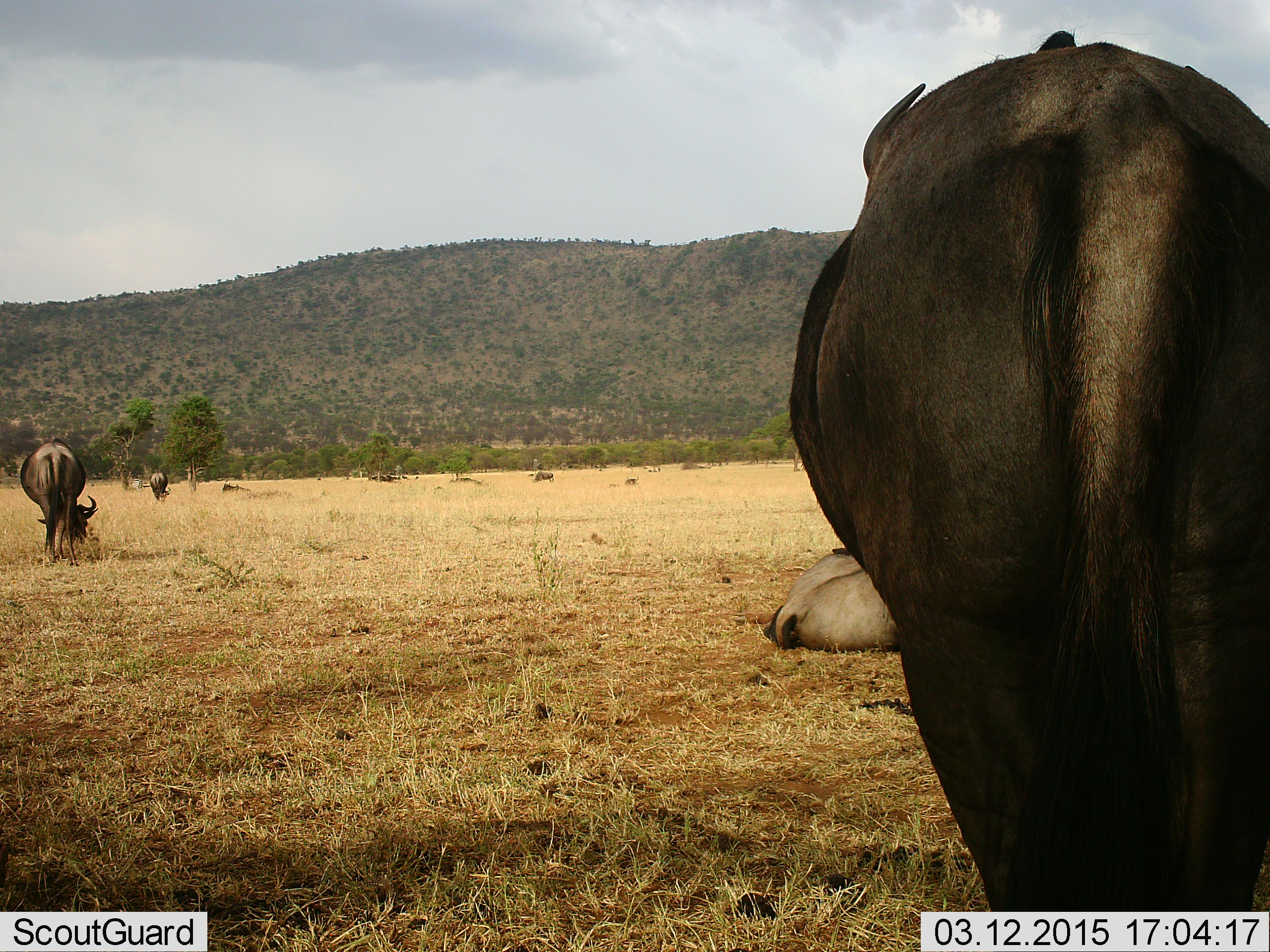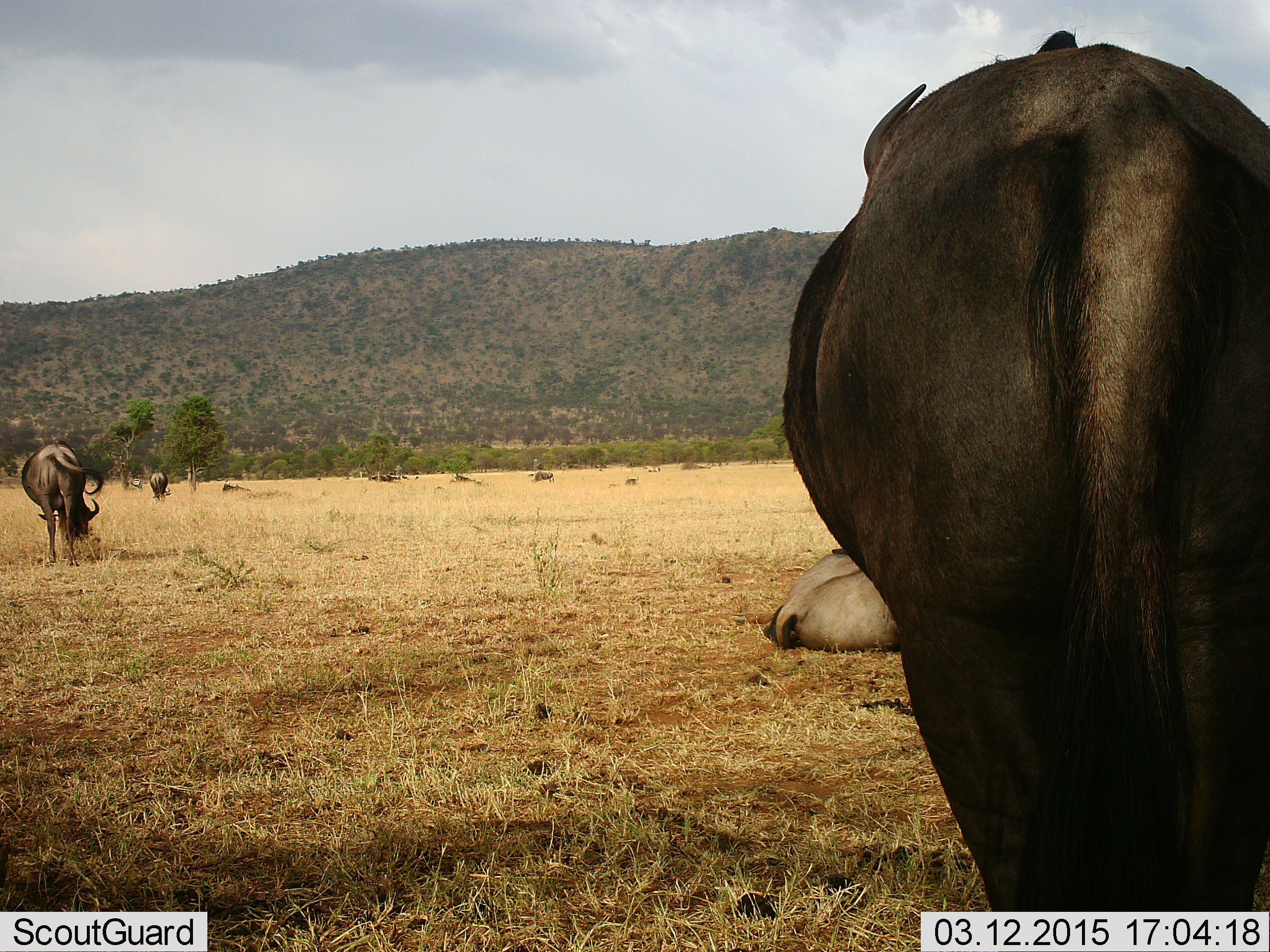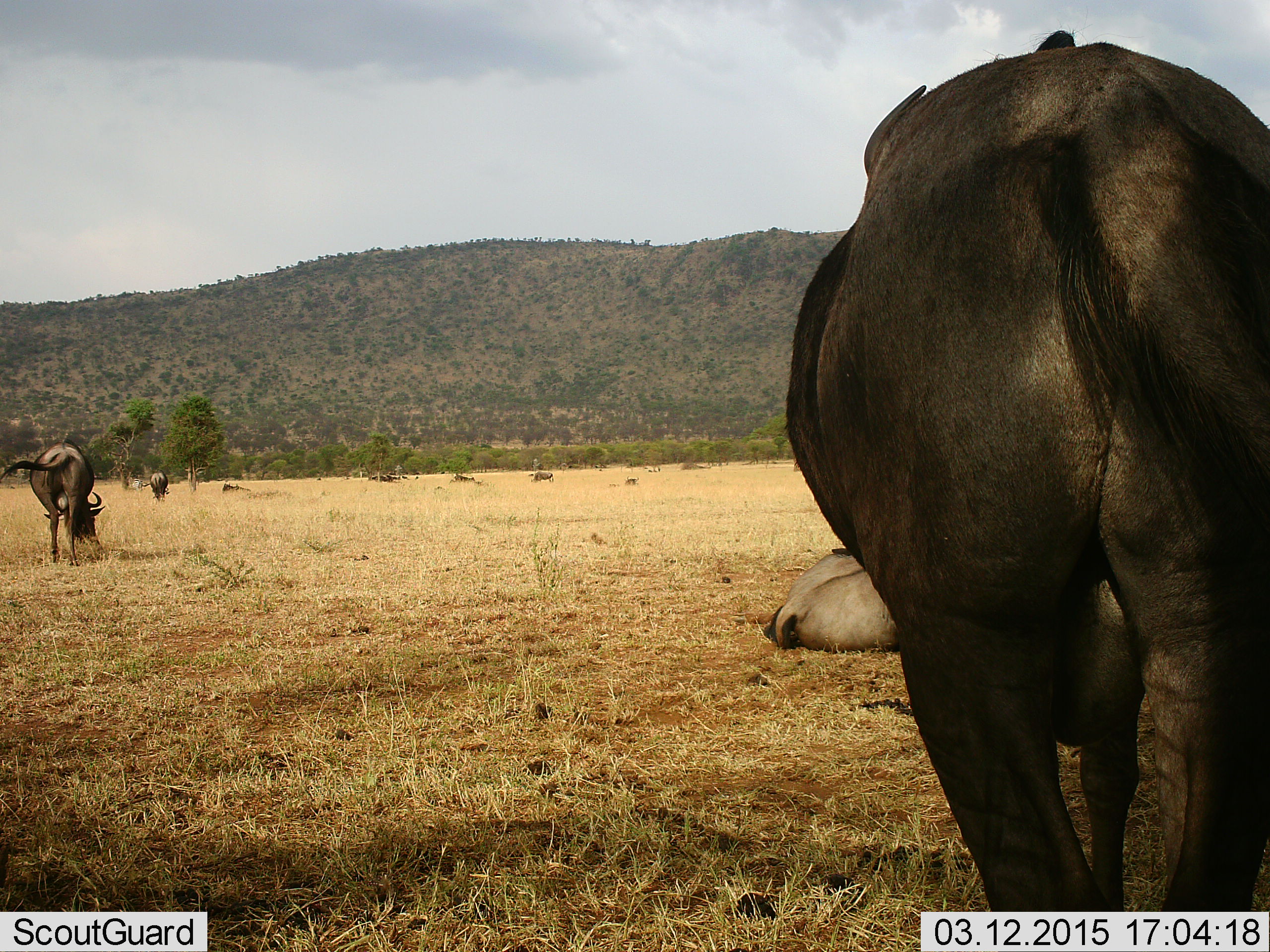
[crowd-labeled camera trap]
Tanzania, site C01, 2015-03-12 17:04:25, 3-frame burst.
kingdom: Animalia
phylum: Chordata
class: Mammalia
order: Artiodactyla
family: Bovidae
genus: Connochaetes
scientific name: Connochaetes taurinus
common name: blue wildebeest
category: wildebeest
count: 4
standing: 55%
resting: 64%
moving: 18%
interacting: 0%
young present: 0%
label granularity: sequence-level